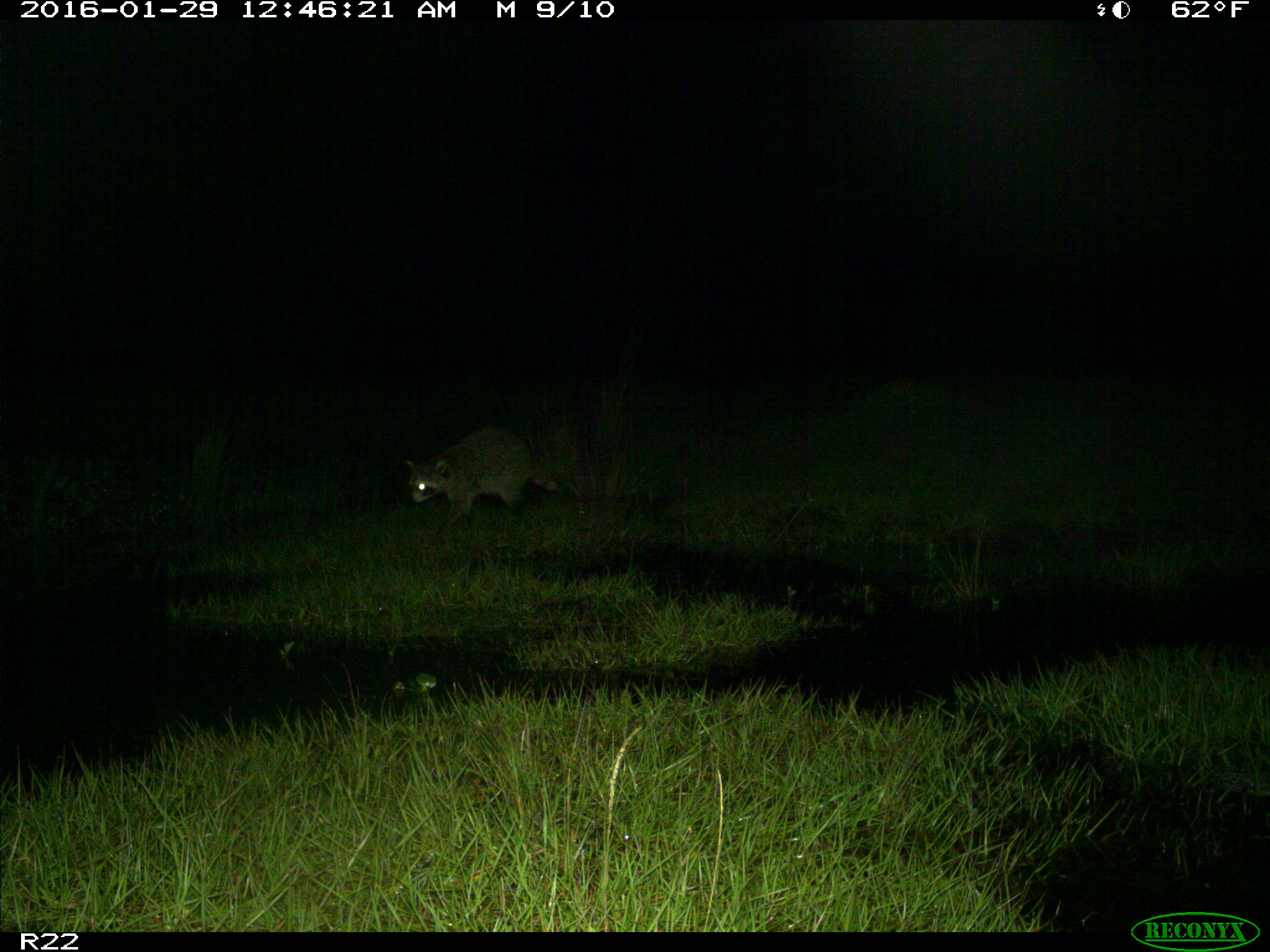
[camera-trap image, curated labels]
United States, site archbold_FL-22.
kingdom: Animalia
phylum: Chordata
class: Mammalia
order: Carnivora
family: Procyonidae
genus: Procyon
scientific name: Procyon lotor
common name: common raccoon